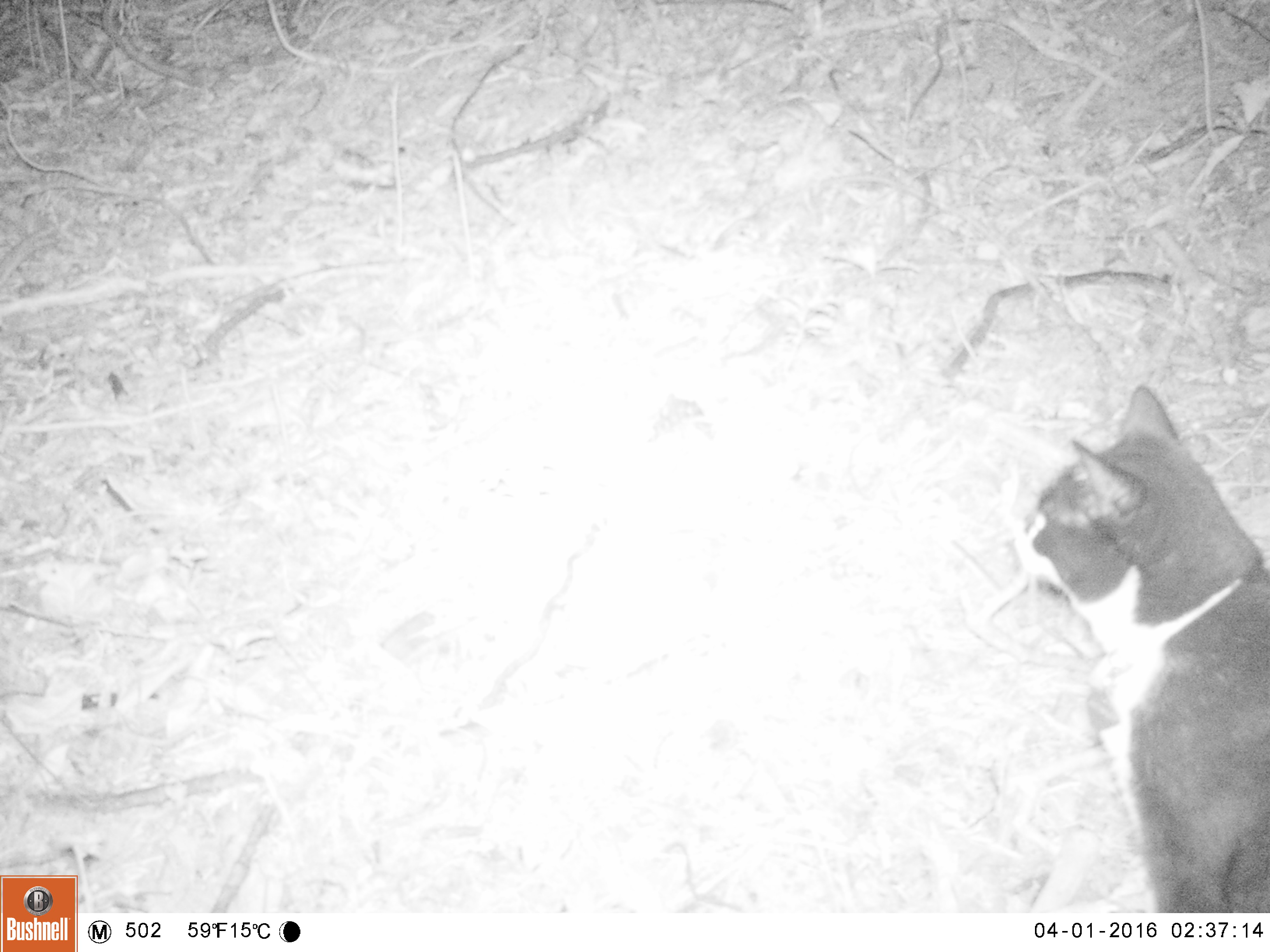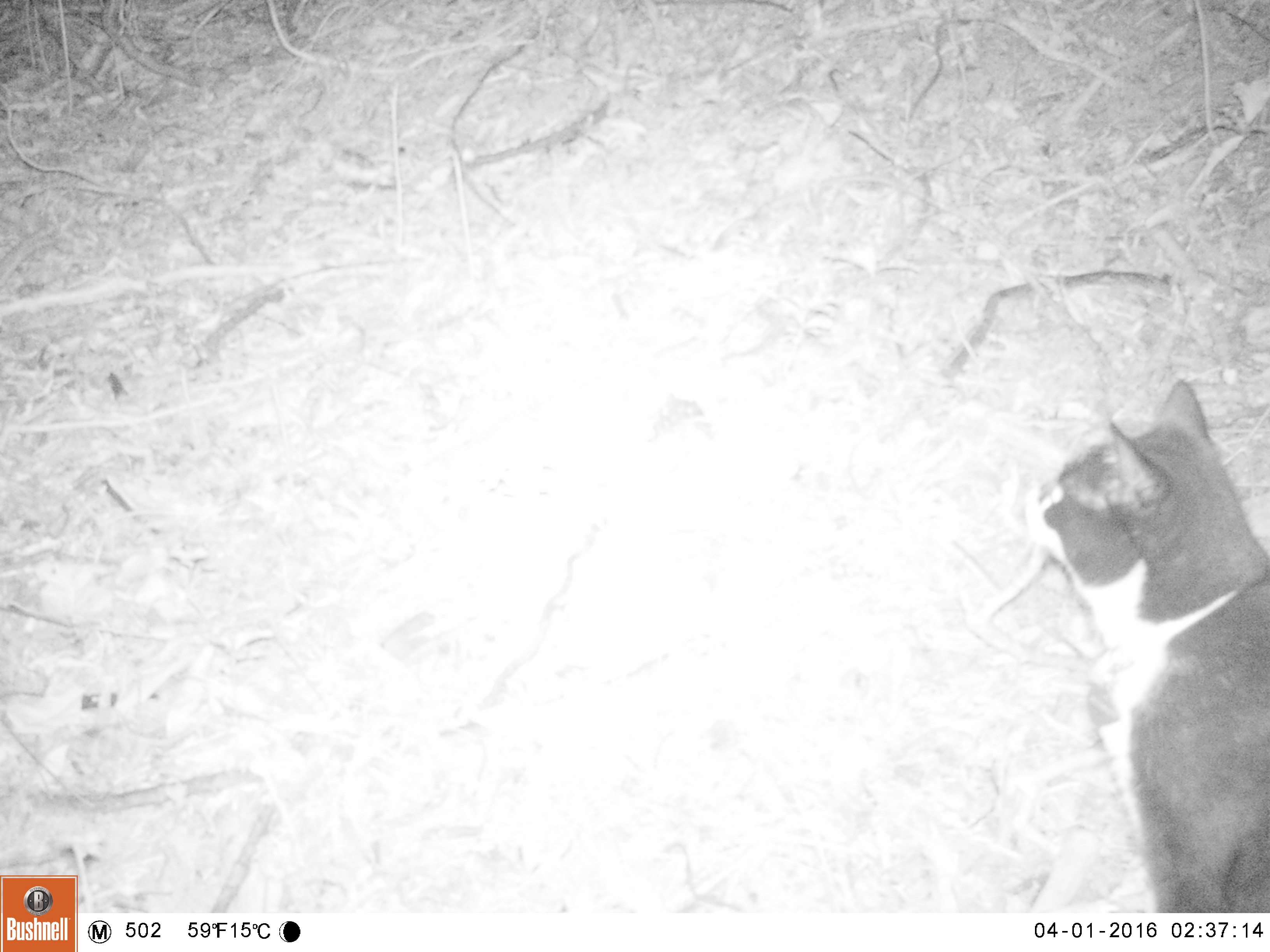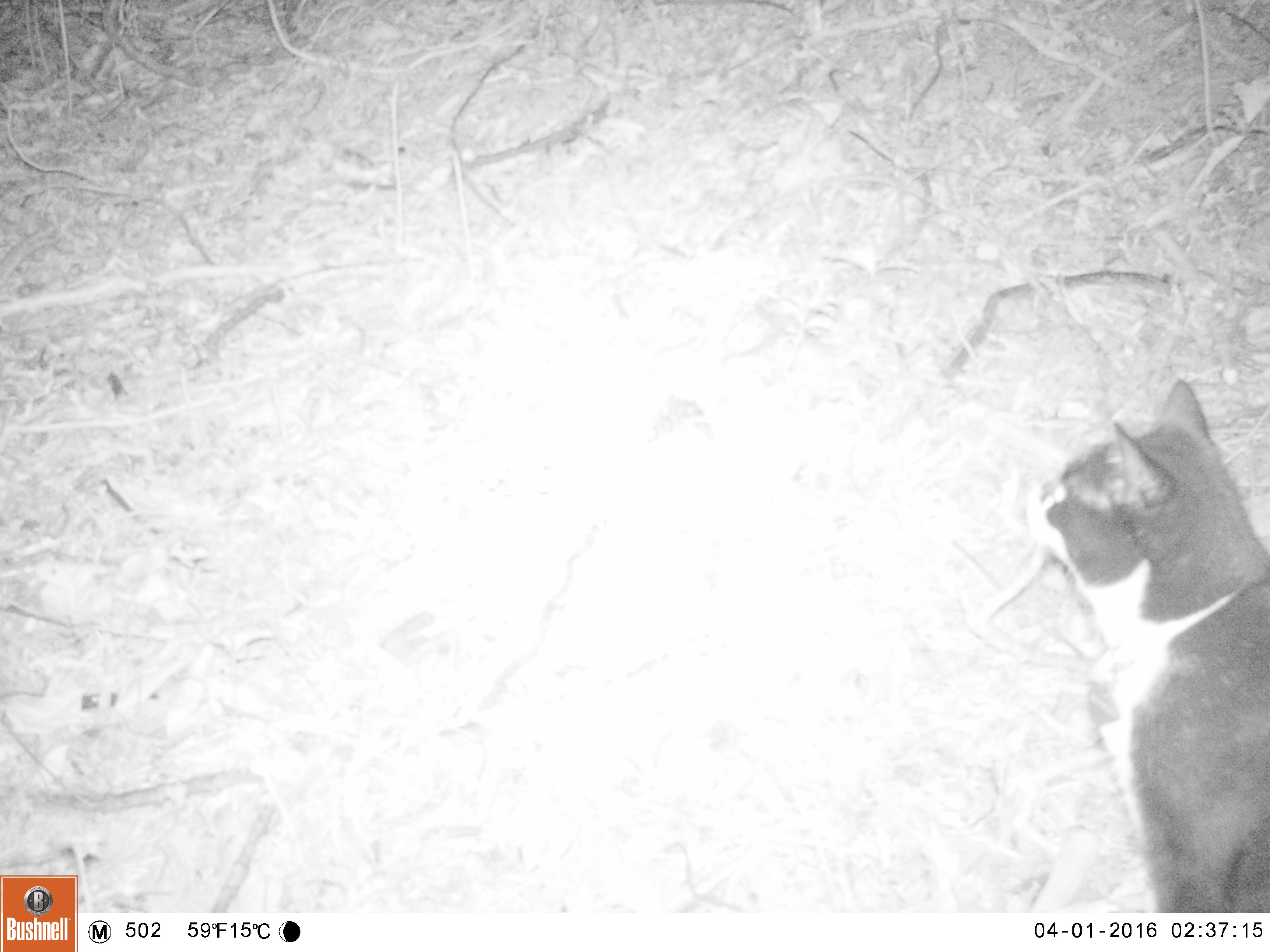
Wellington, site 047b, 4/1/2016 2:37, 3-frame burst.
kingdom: Animalia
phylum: Chordata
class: Mammalia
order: Carnivora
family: Felidae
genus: Felis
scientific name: Felis catus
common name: cat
Cat (Felis catus).